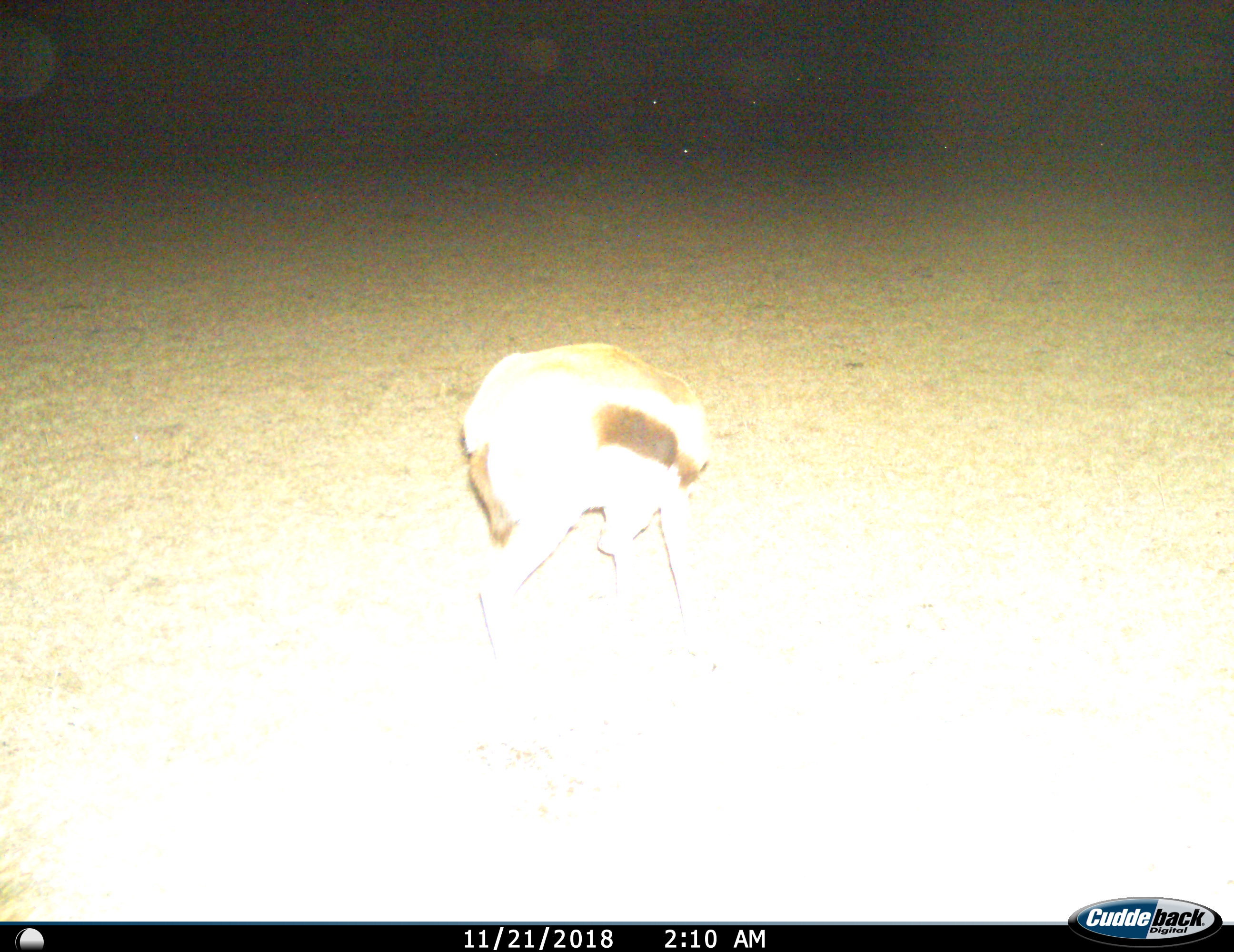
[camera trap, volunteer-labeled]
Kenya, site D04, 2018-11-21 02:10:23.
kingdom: Animalia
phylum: Chordata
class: Mammalia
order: Artiodactyla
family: Bovidae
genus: Eudorcas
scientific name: Eudorcas thomsonii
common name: thomson's gazelle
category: gazellethomsons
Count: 1.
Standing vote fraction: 62%.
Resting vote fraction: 0%.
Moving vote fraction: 0%.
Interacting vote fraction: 0%.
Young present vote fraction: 0%.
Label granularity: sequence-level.